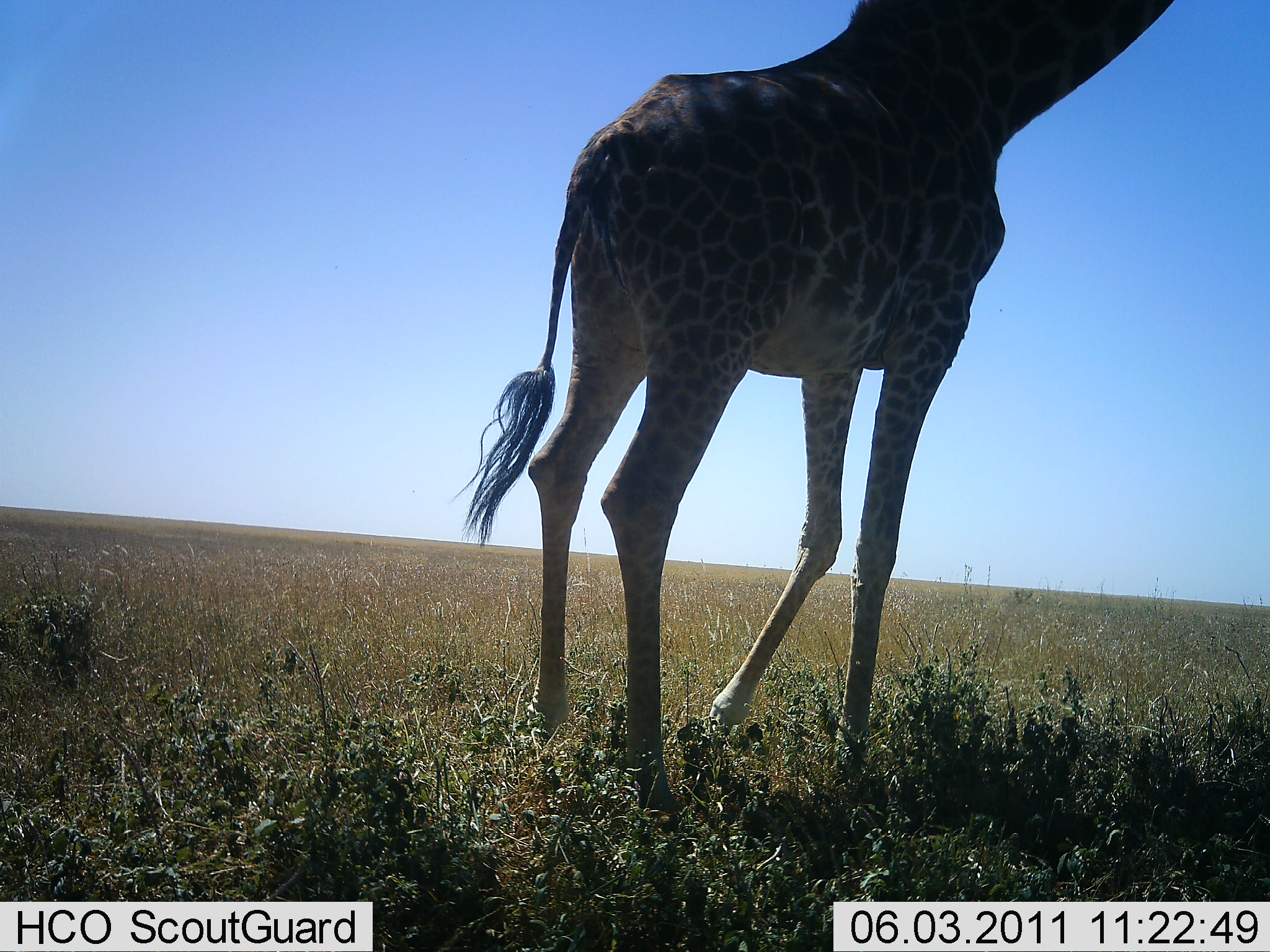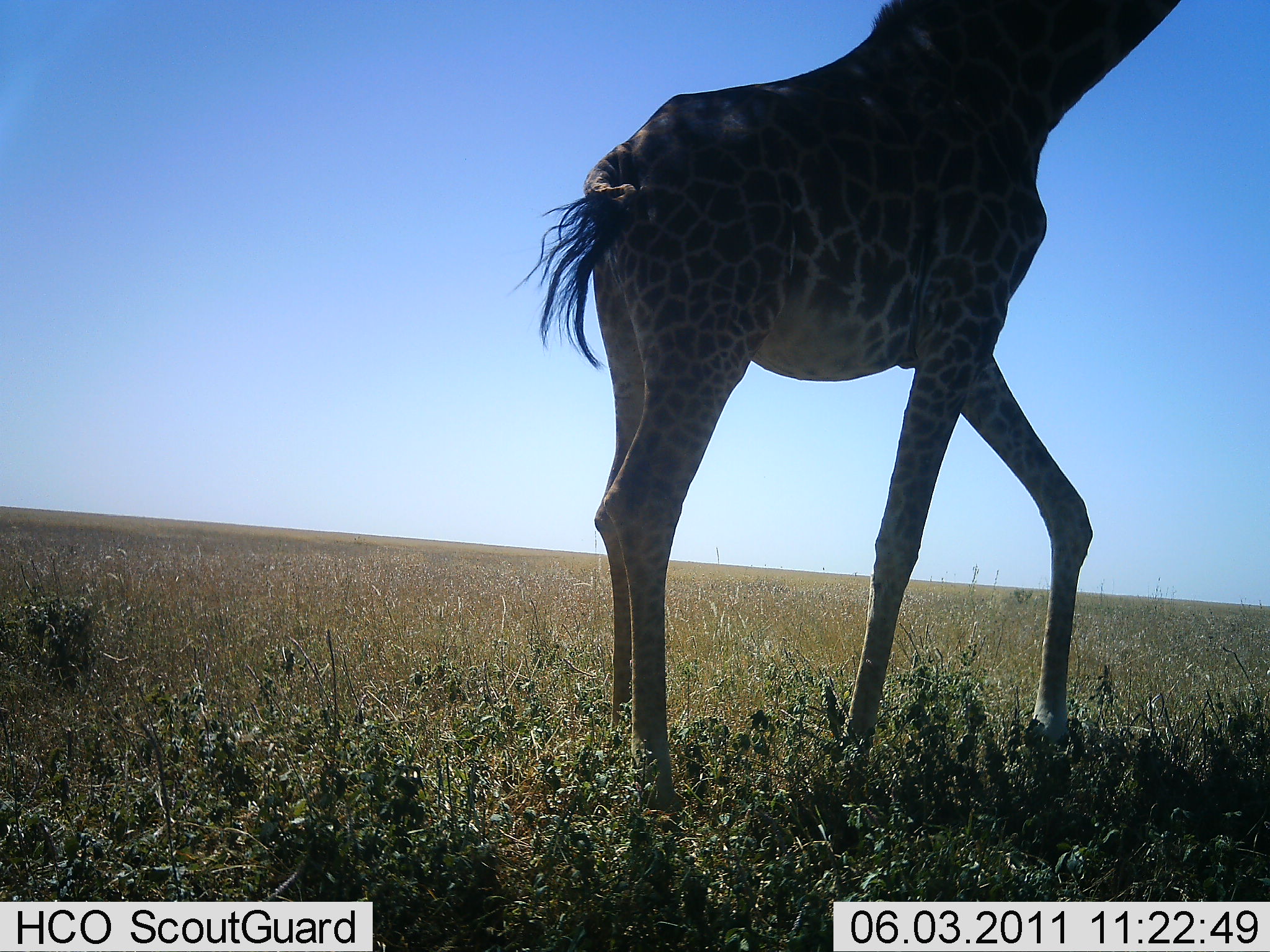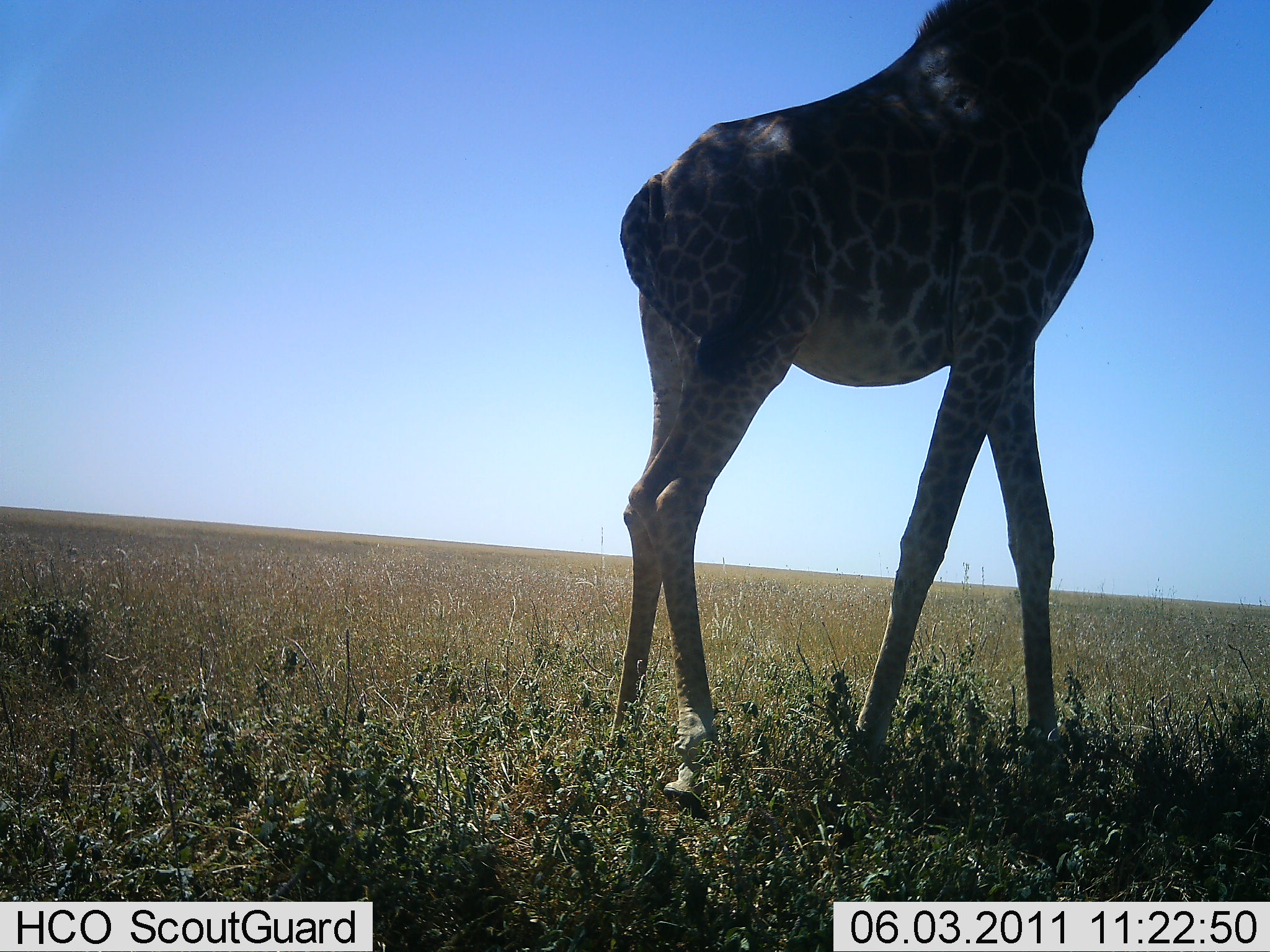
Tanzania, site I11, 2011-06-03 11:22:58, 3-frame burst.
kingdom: Animalia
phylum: Chordata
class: Mammalia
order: Artiodactyla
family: Giraffidae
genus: Giraffa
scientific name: Giraffa camelopardalis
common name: giraffe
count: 1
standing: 33%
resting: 0%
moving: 67%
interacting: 0%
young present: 0%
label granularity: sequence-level